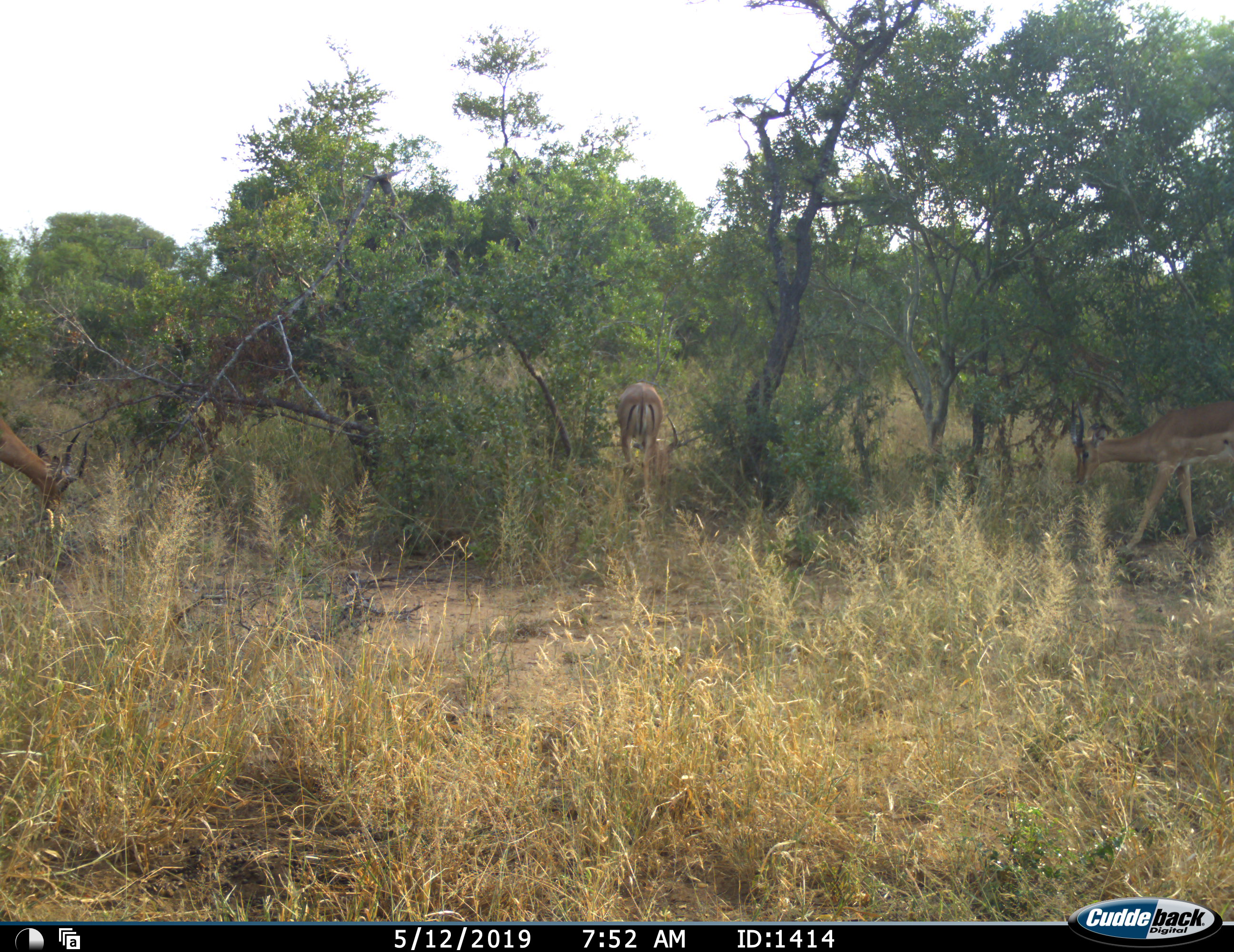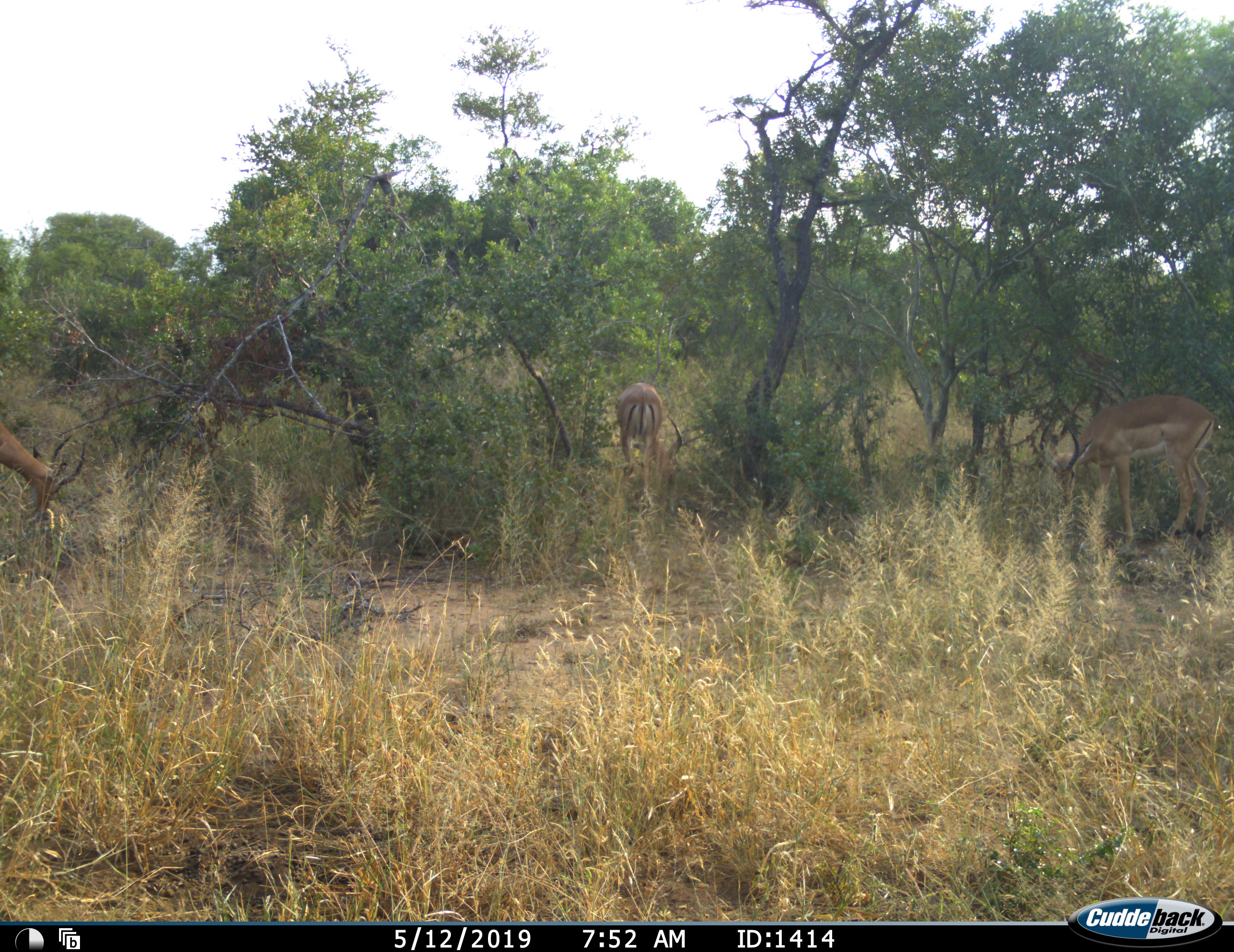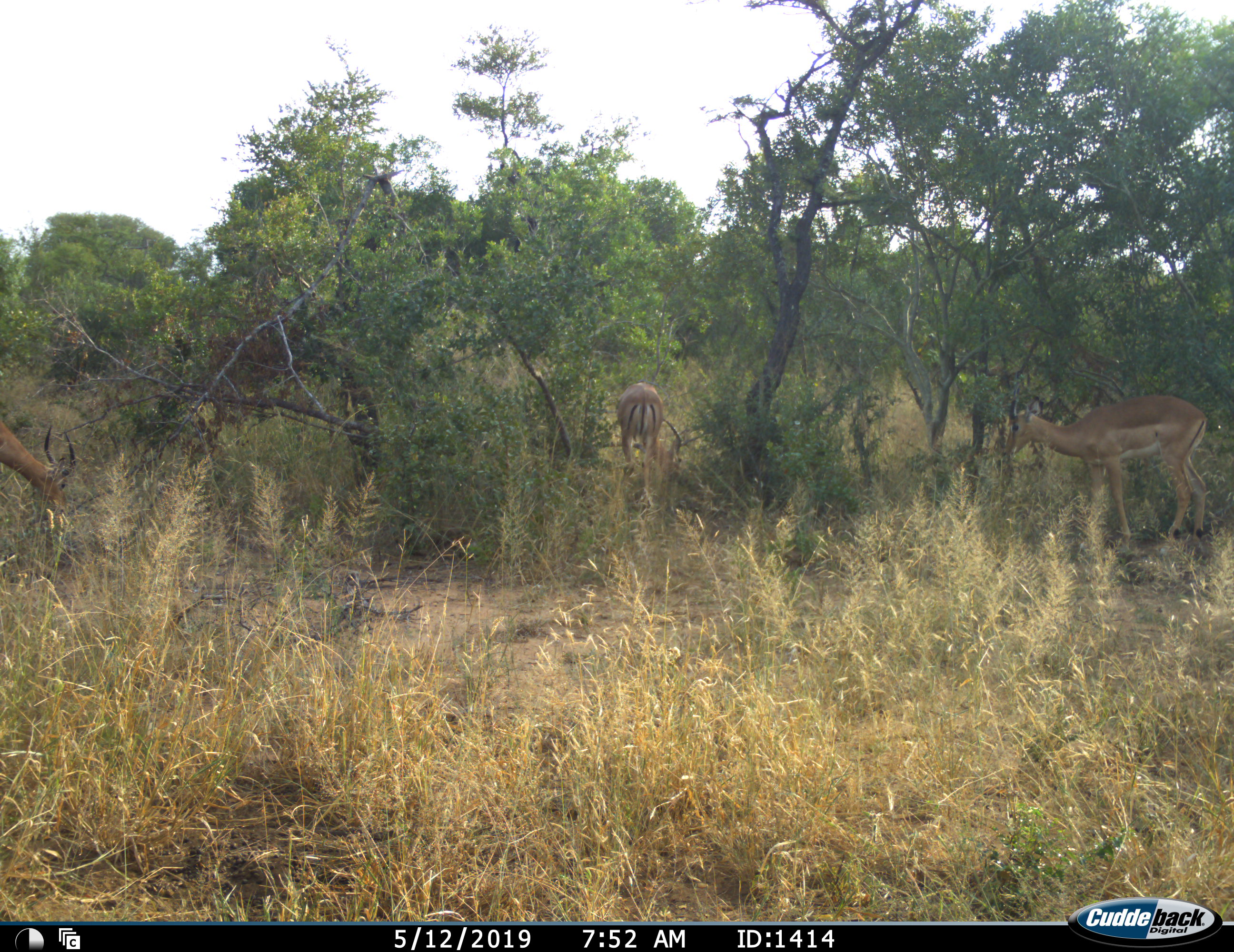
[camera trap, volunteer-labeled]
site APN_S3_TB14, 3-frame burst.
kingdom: Animalia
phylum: Chordata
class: Mammalia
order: Artiodactyla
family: Bovidae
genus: Aepyceros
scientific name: Aepyceros melampus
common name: impala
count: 3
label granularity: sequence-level